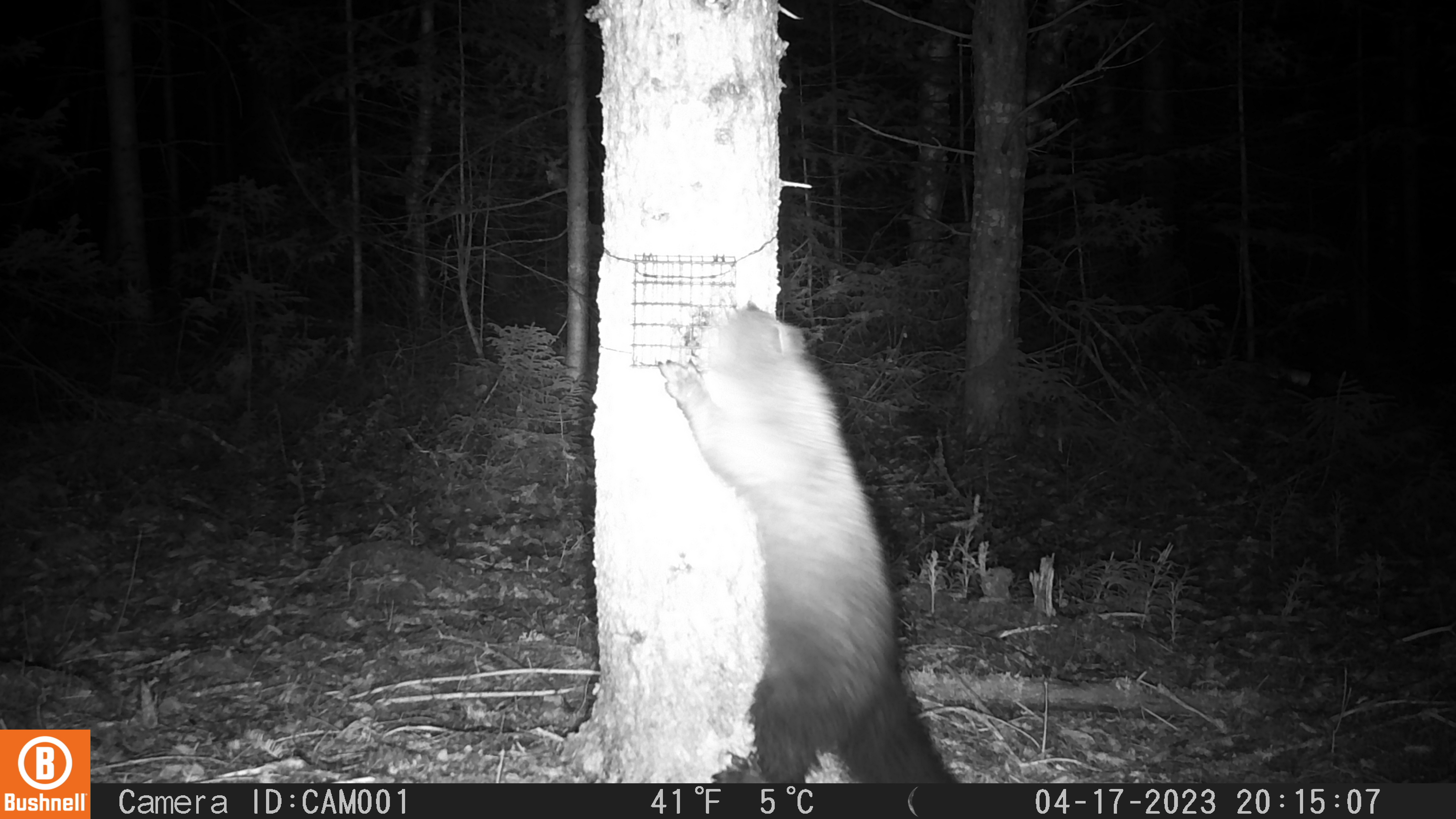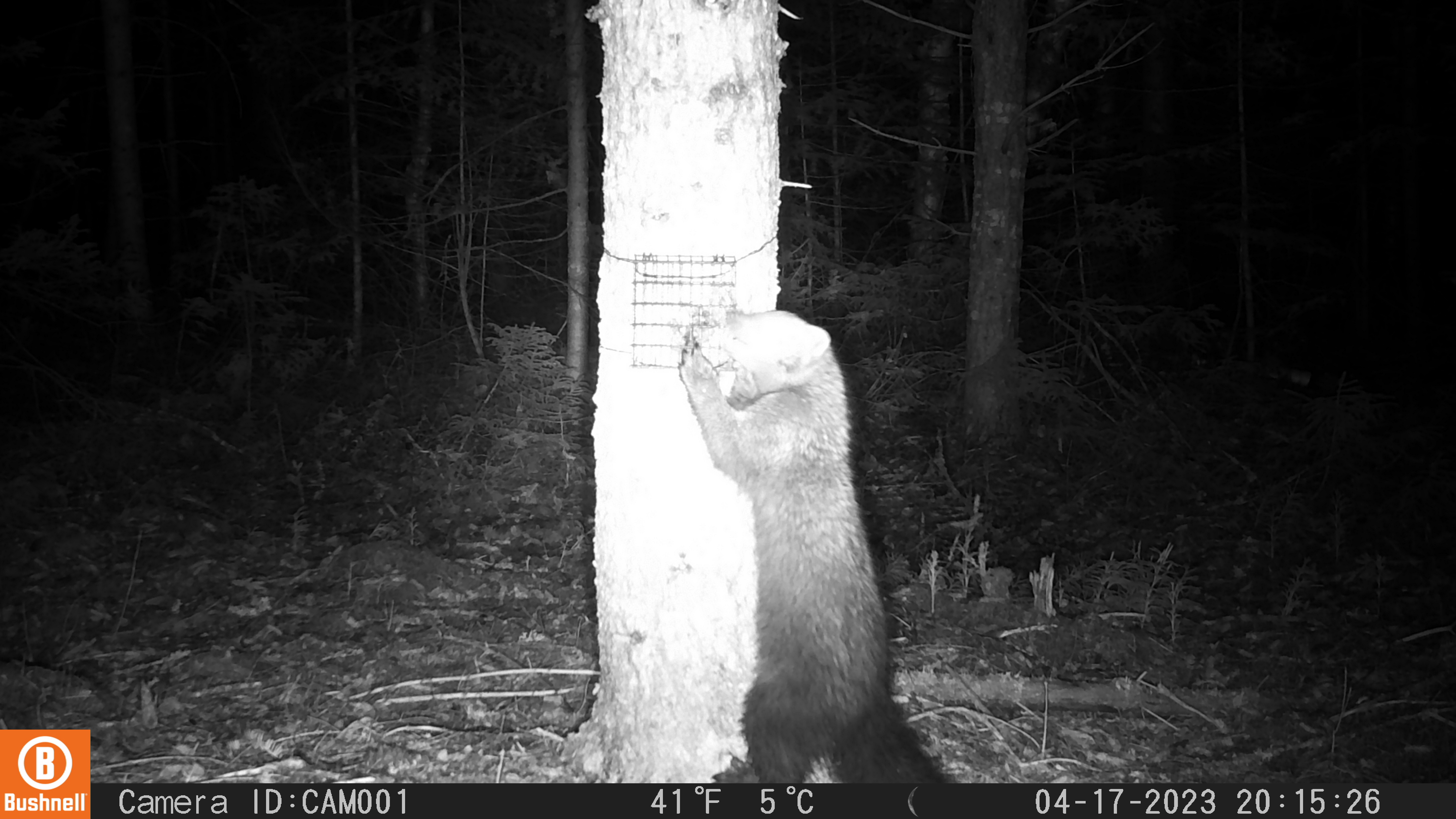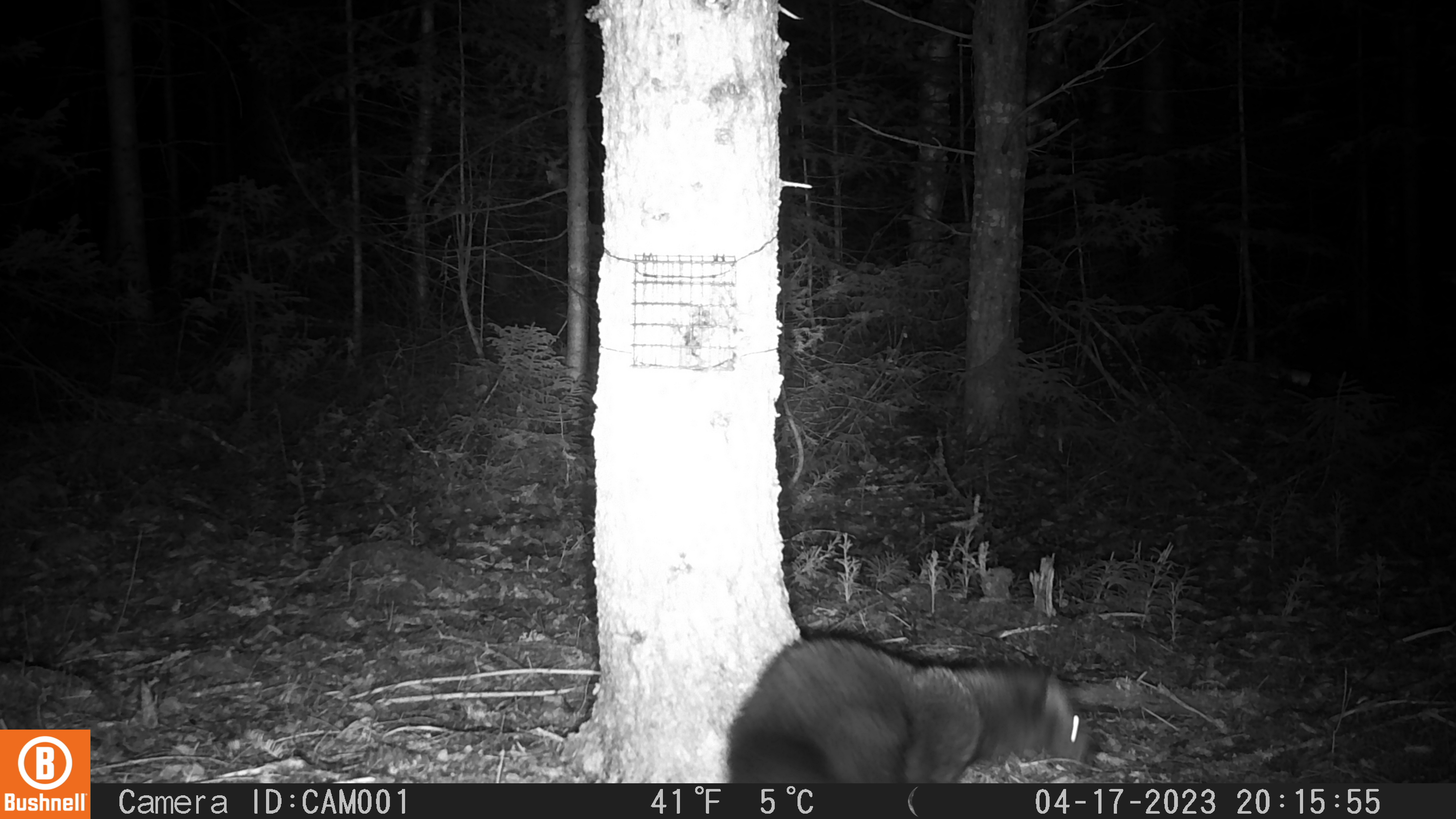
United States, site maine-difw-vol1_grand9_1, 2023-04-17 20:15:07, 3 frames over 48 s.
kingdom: Animalia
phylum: Chordata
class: Mammalia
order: Carnivora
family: Mustelidae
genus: Pekania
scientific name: Pekania pennanti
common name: fisher